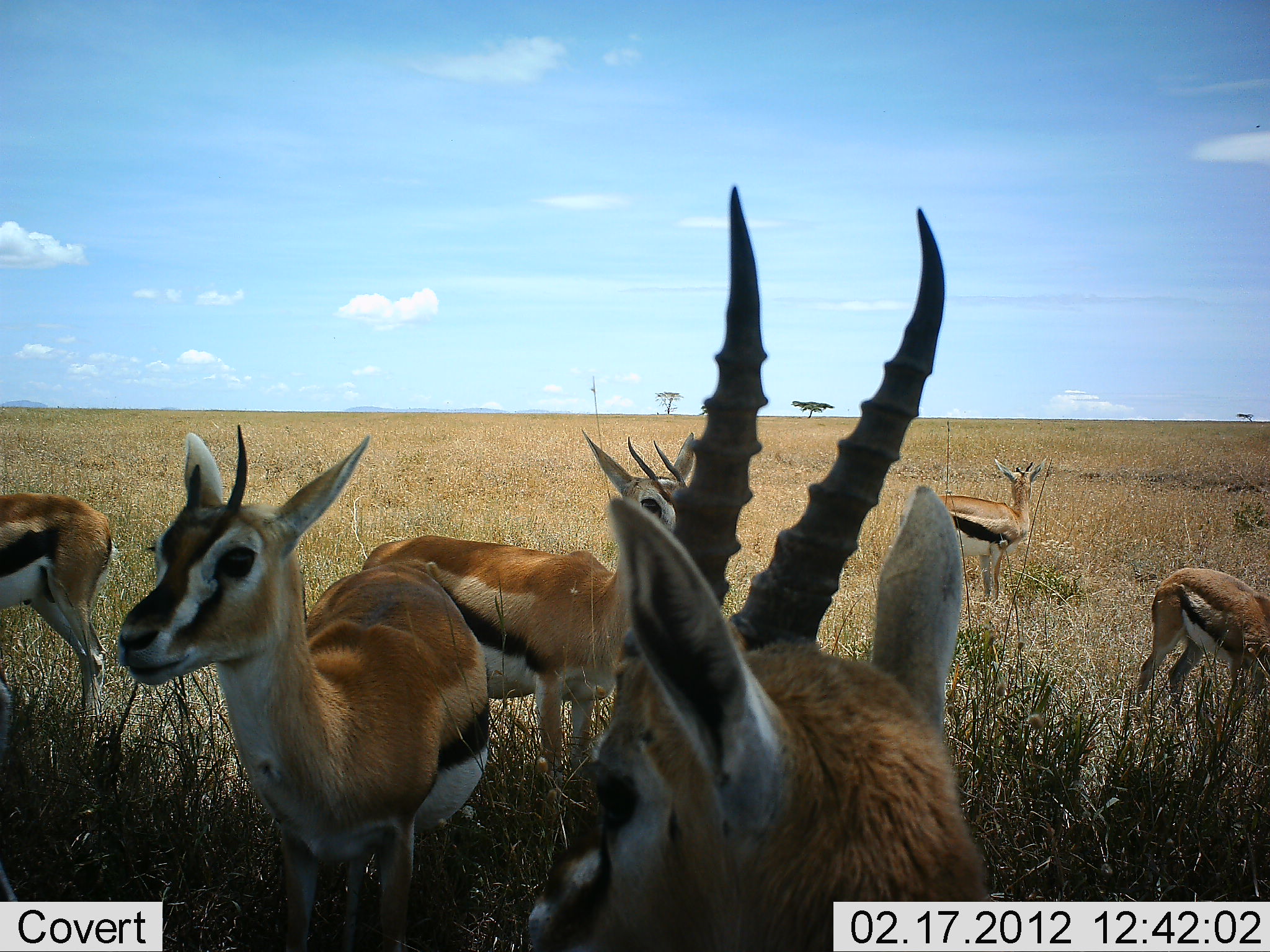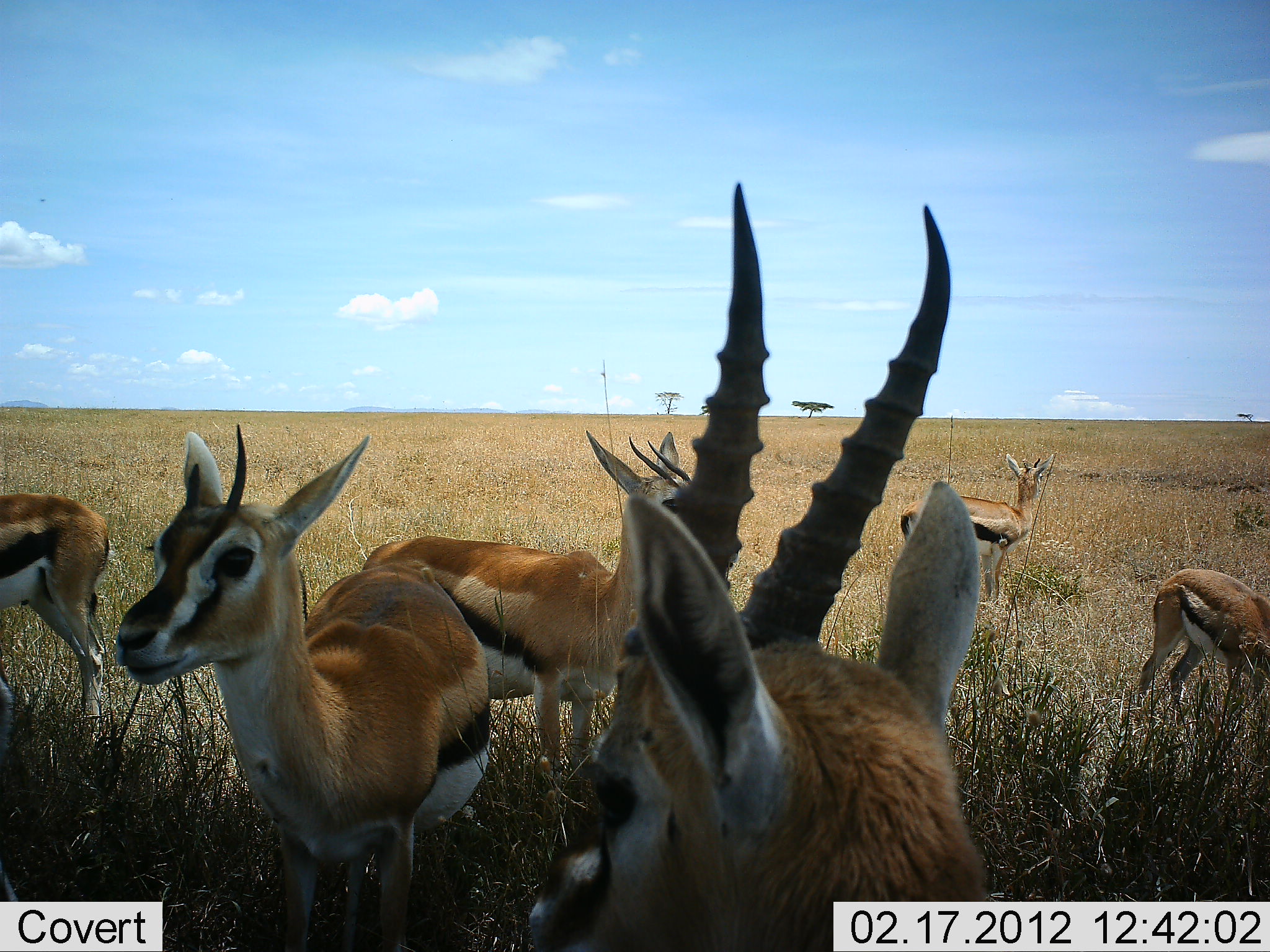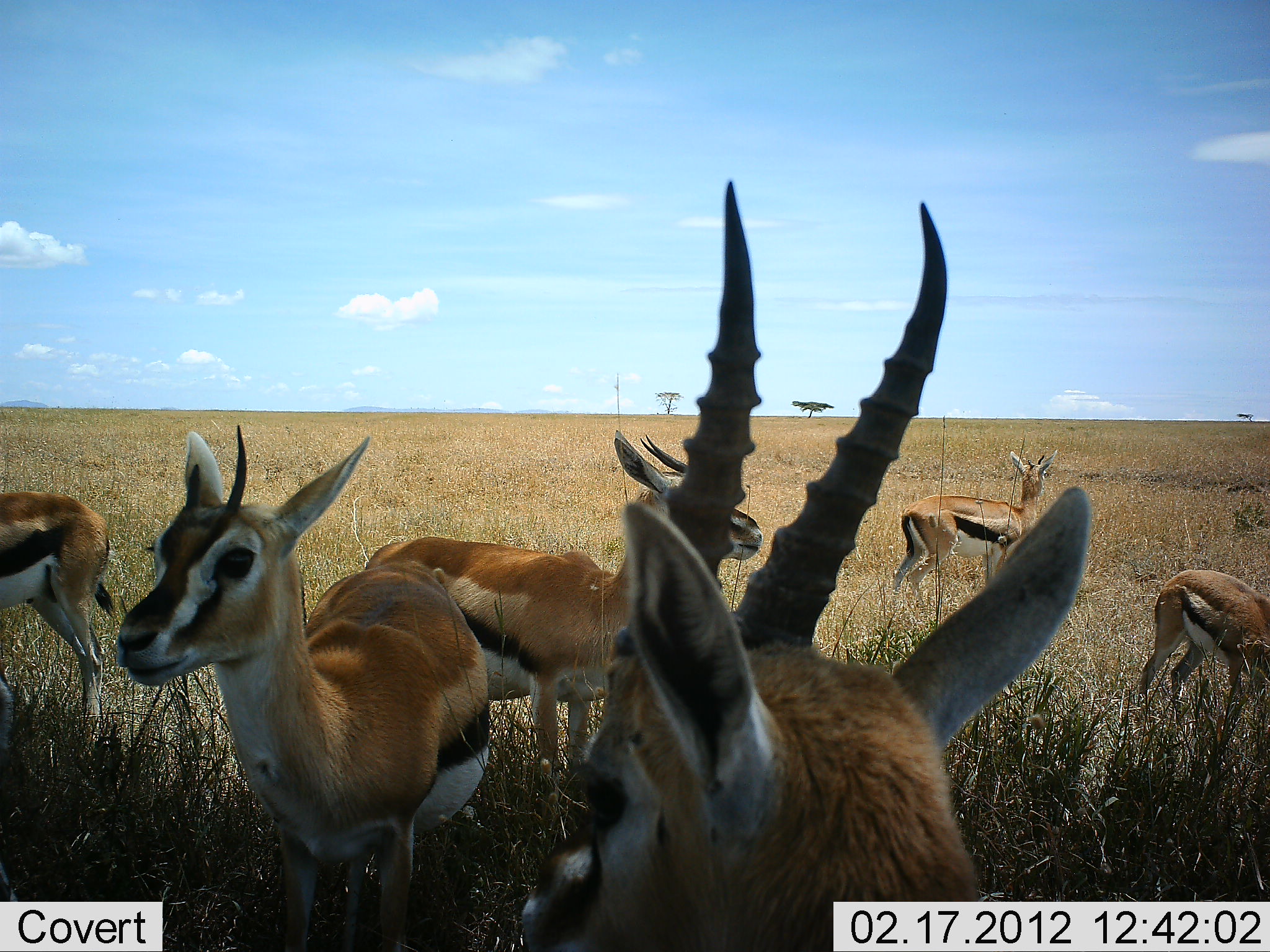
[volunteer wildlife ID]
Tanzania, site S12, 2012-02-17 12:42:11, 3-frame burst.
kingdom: Animalia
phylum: Chordata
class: Mammalia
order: Artiodactyla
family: Bovidae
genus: Eudorcas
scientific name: Eudorcas thomsonii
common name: thomson's gazelle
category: gazellethomsons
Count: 6.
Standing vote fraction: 89%.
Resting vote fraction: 17%.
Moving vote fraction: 0%.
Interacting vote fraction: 6%.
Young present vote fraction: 6%.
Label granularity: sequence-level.